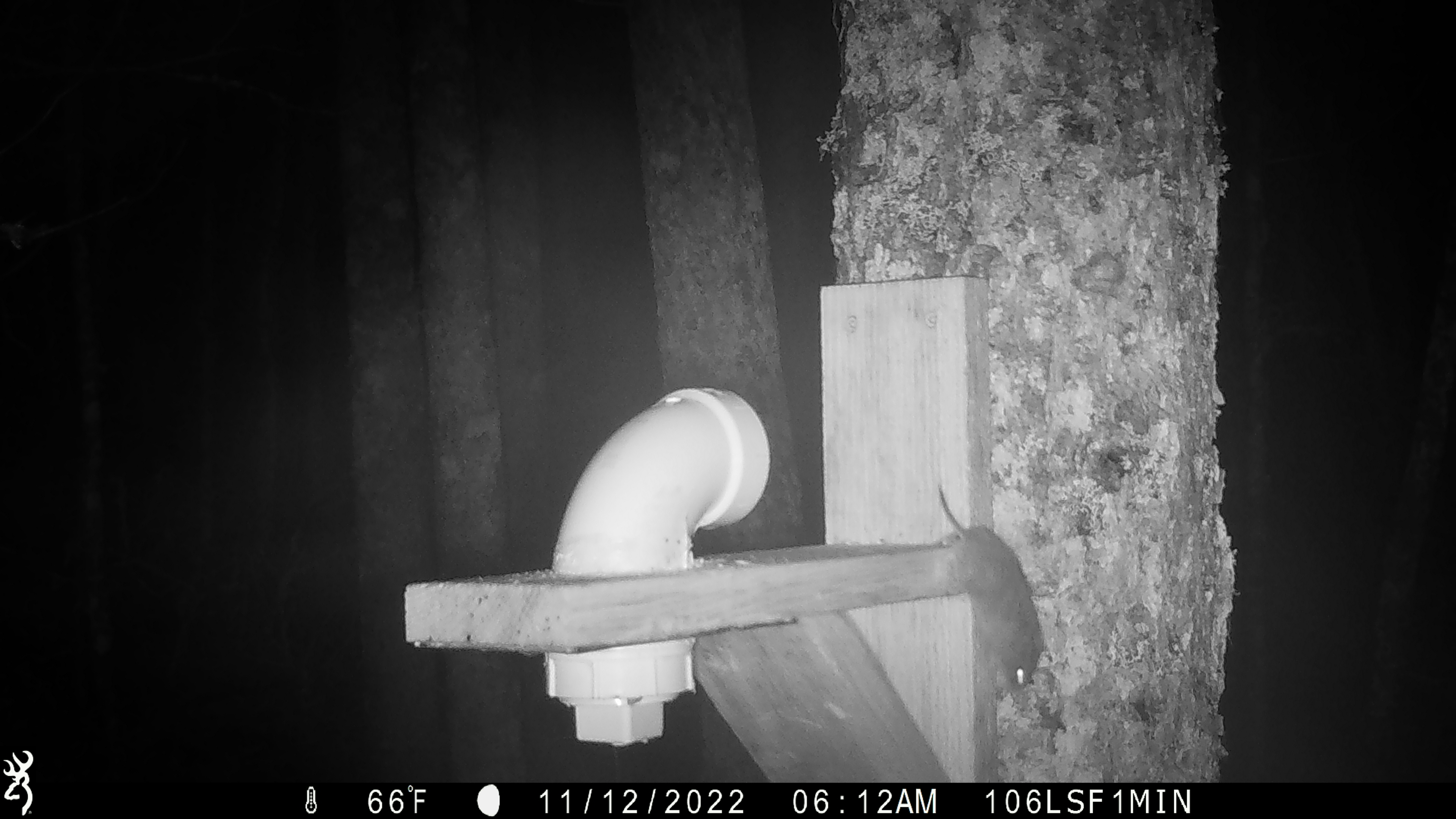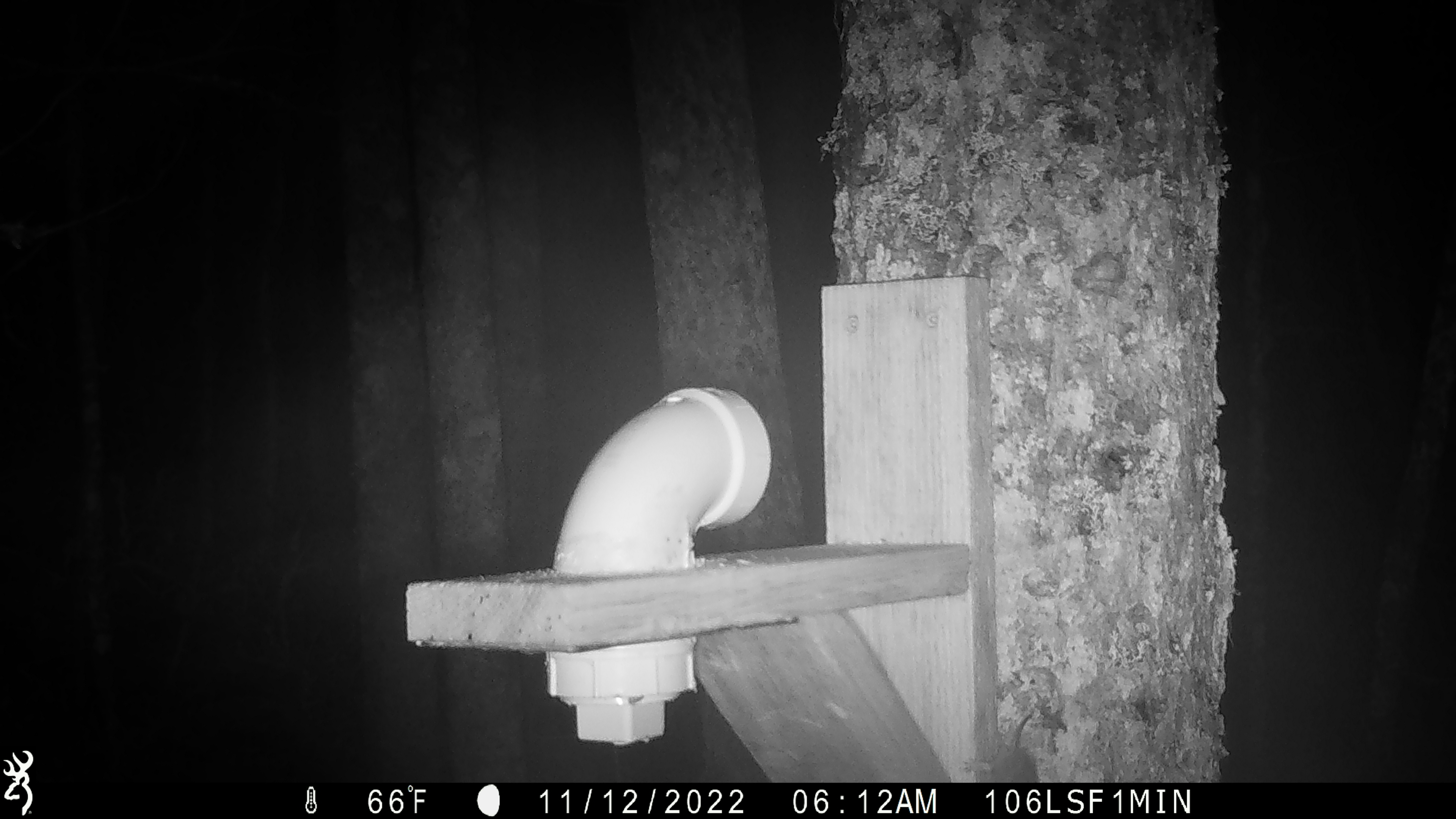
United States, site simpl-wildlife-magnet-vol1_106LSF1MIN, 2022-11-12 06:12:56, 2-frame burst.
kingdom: Animalia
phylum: Chordata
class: Mammalia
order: Rodentia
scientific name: Rodentia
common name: mouse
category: mouse sp.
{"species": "mouse sp. (mouse) (Rodentia)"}